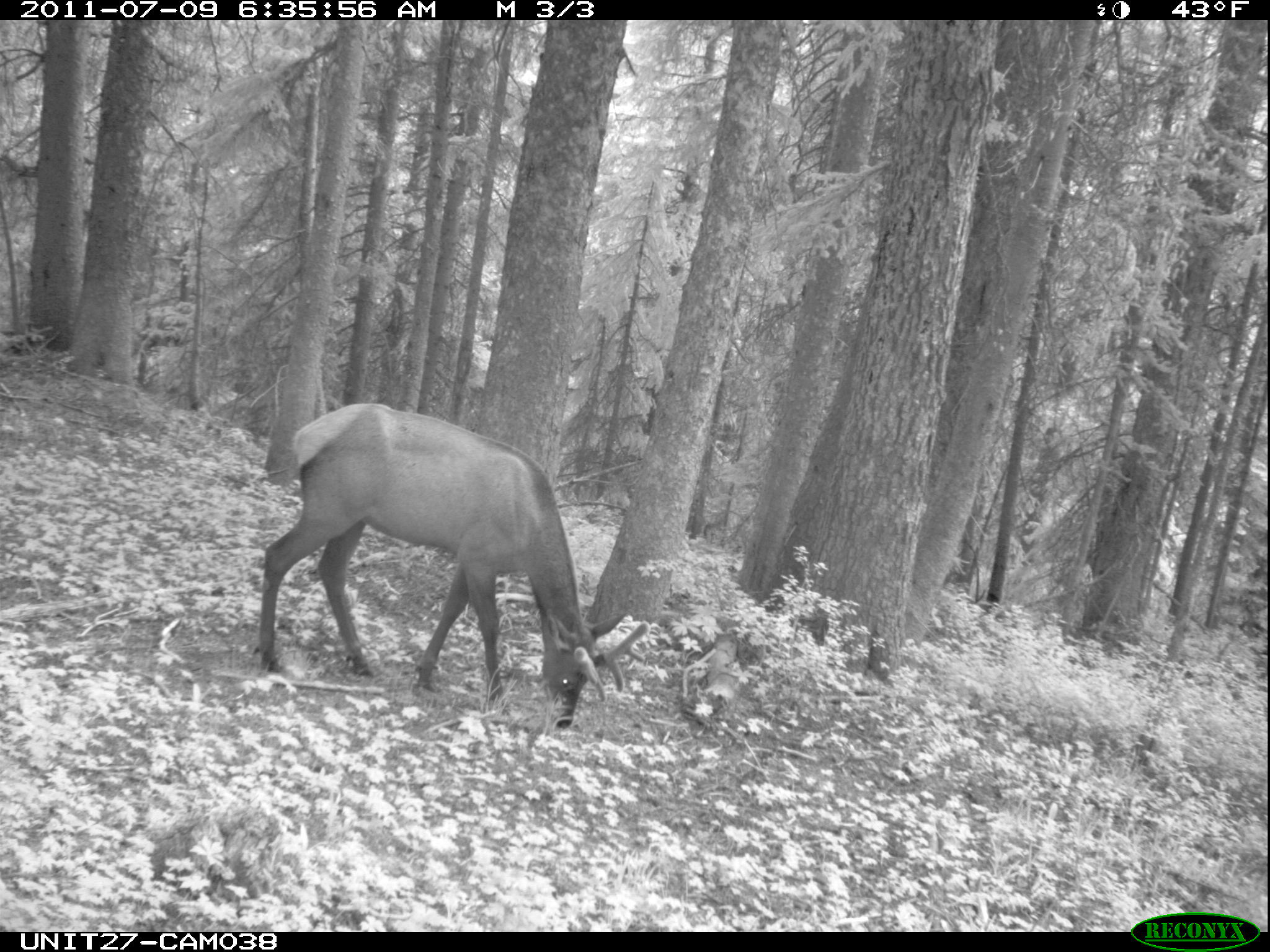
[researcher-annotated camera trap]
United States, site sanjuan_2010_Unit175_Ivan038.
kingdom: Animalia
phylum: Chordata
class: Mammalia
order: Artiodactyla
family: Cervidae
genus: Cervus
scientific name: Cervus elaphus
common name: red deer